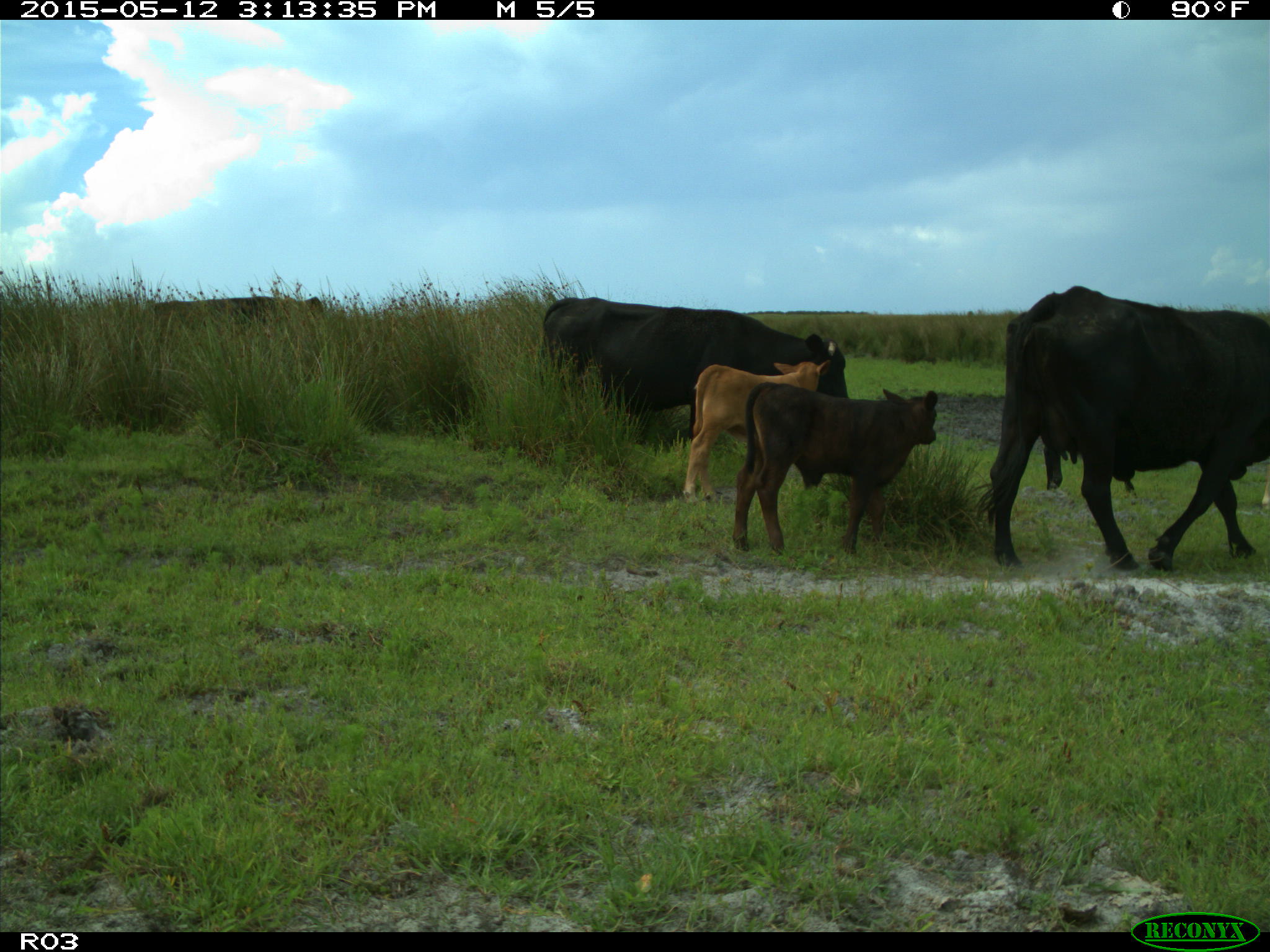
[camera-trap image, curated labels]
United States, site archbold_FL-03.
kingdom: Animalia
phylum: Chordata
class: Mammalia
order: Artiodactyla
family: Bovidae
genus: Bos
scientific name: Bos taurus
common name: domestic cow